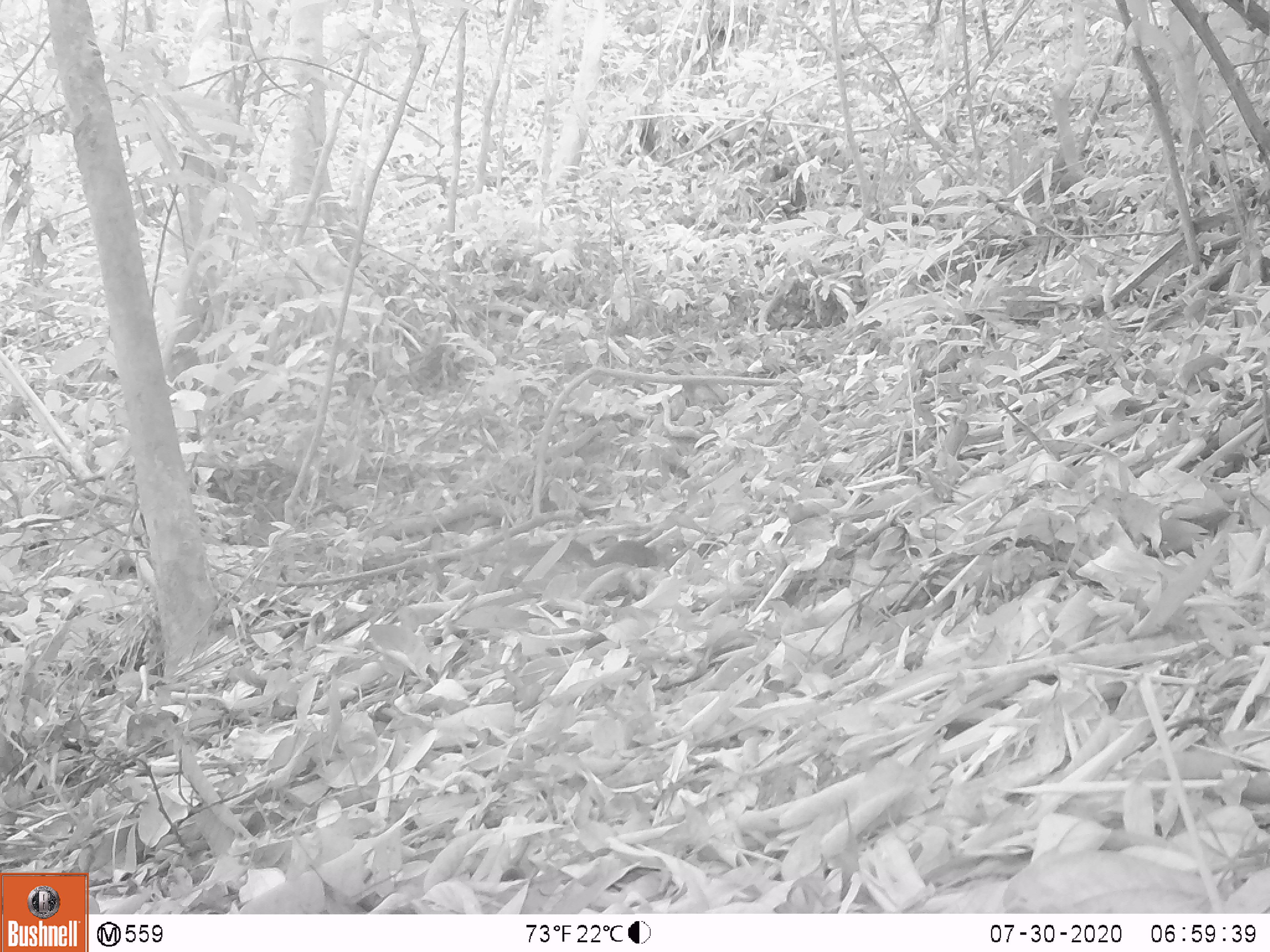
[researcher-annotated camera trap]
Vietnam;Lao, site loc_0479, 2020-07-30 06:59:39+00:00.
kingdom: Animalia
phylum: Chordata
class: Mammalia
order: Rodentia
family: Sciuridae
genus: Sciurus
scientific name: Sciurus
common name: squirrel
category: unidentified squirrel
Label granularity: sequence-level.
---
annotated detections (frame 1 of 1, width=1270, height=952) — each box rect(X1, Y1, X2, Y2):
unidentified squirrel: rect(496, 537, 659, 567)